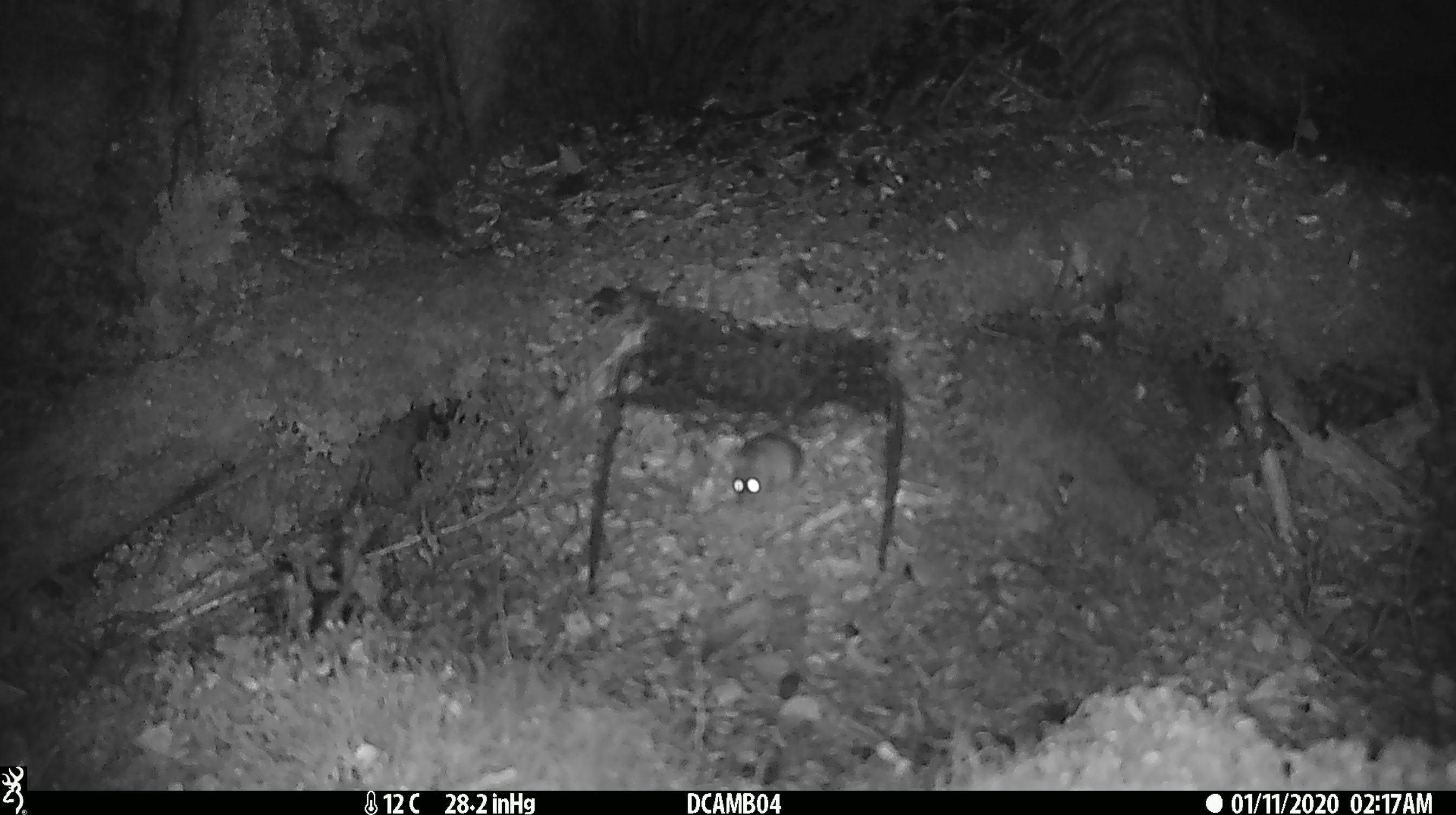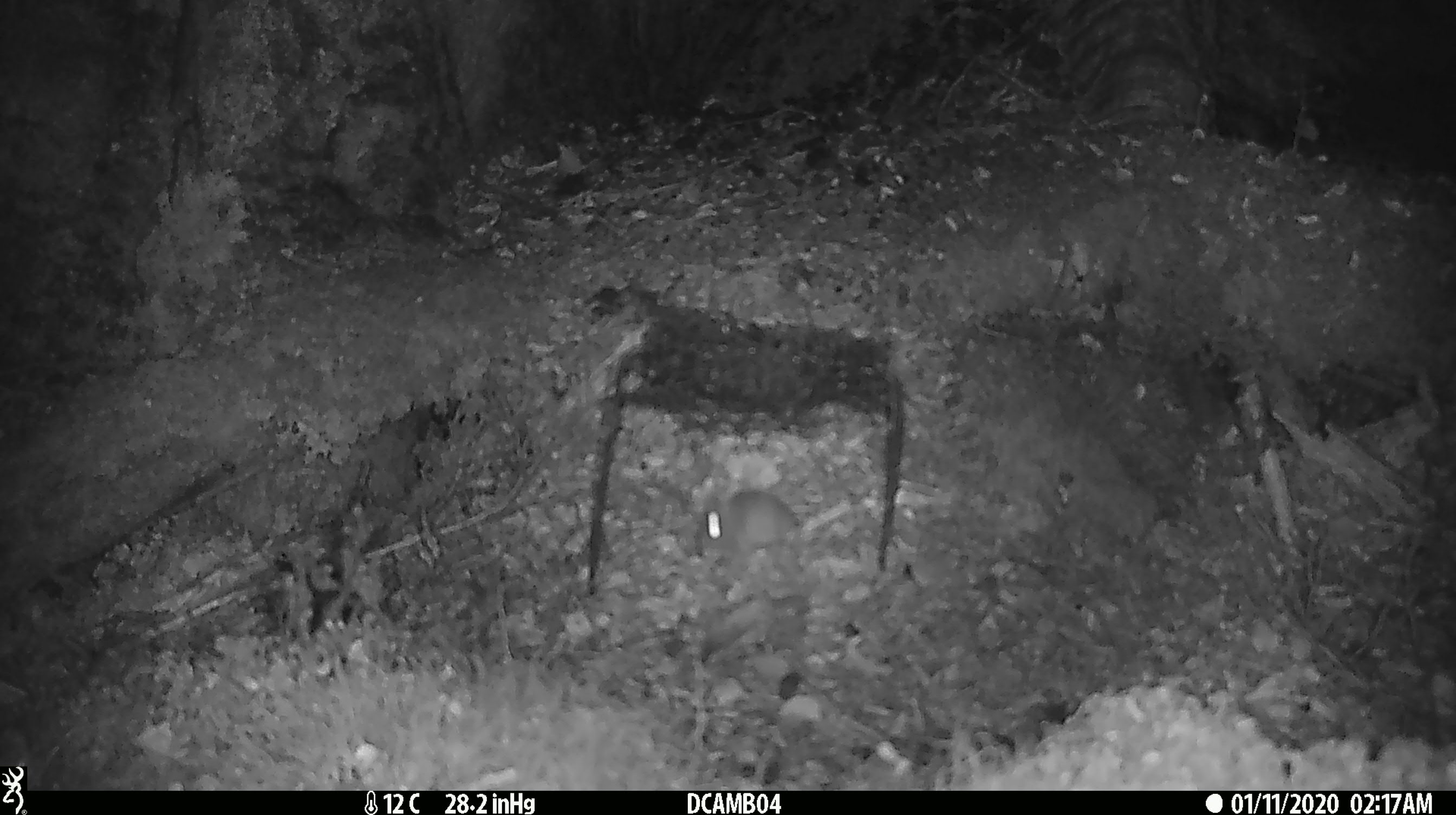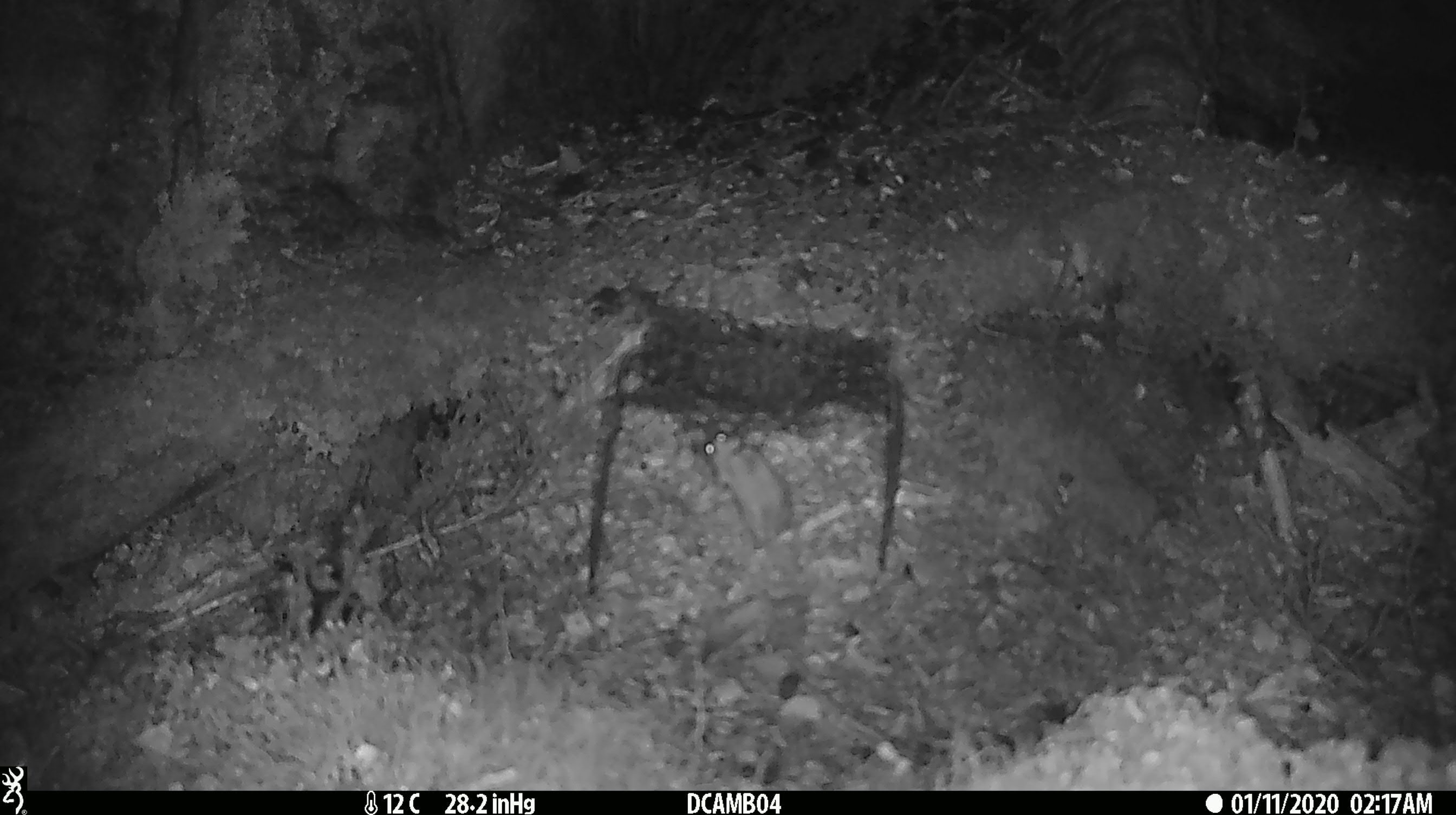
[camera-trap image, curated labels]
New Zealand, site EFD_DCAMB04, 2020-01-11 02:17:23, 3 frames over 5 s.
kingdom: Animalia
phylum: Chordata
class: Mammalia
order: Rodentia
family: Muridae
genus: Mus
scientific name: Mus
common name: mouse